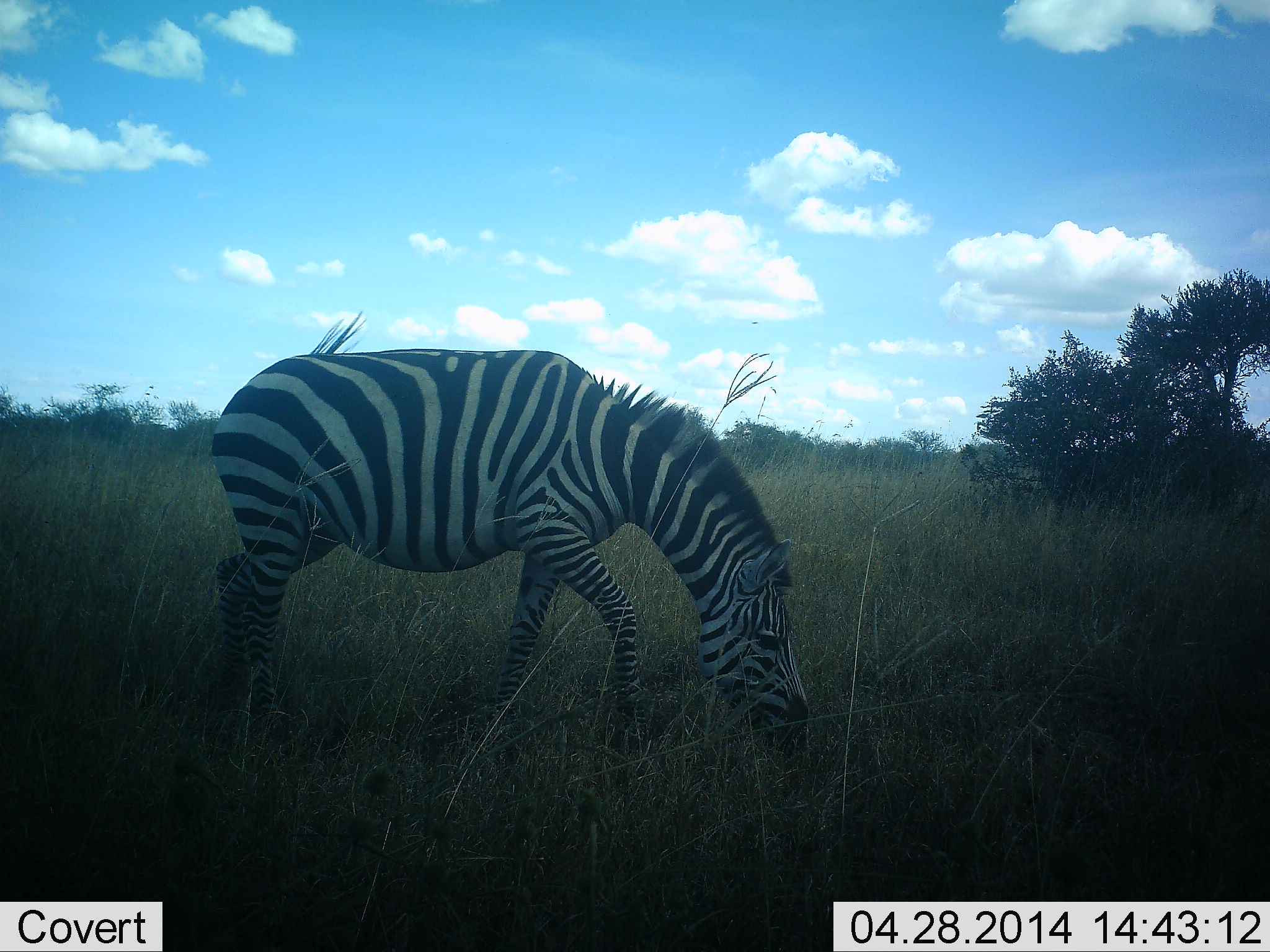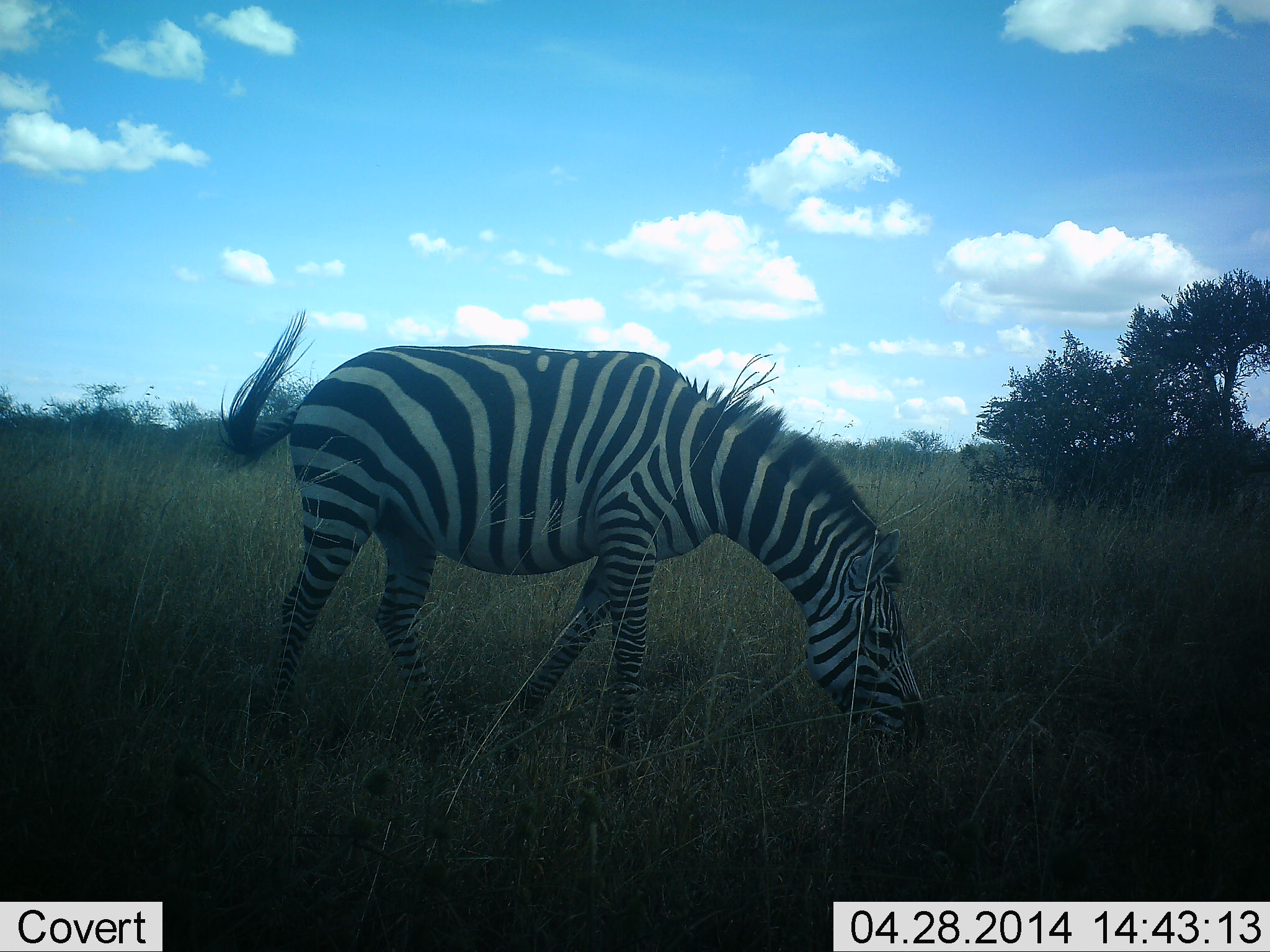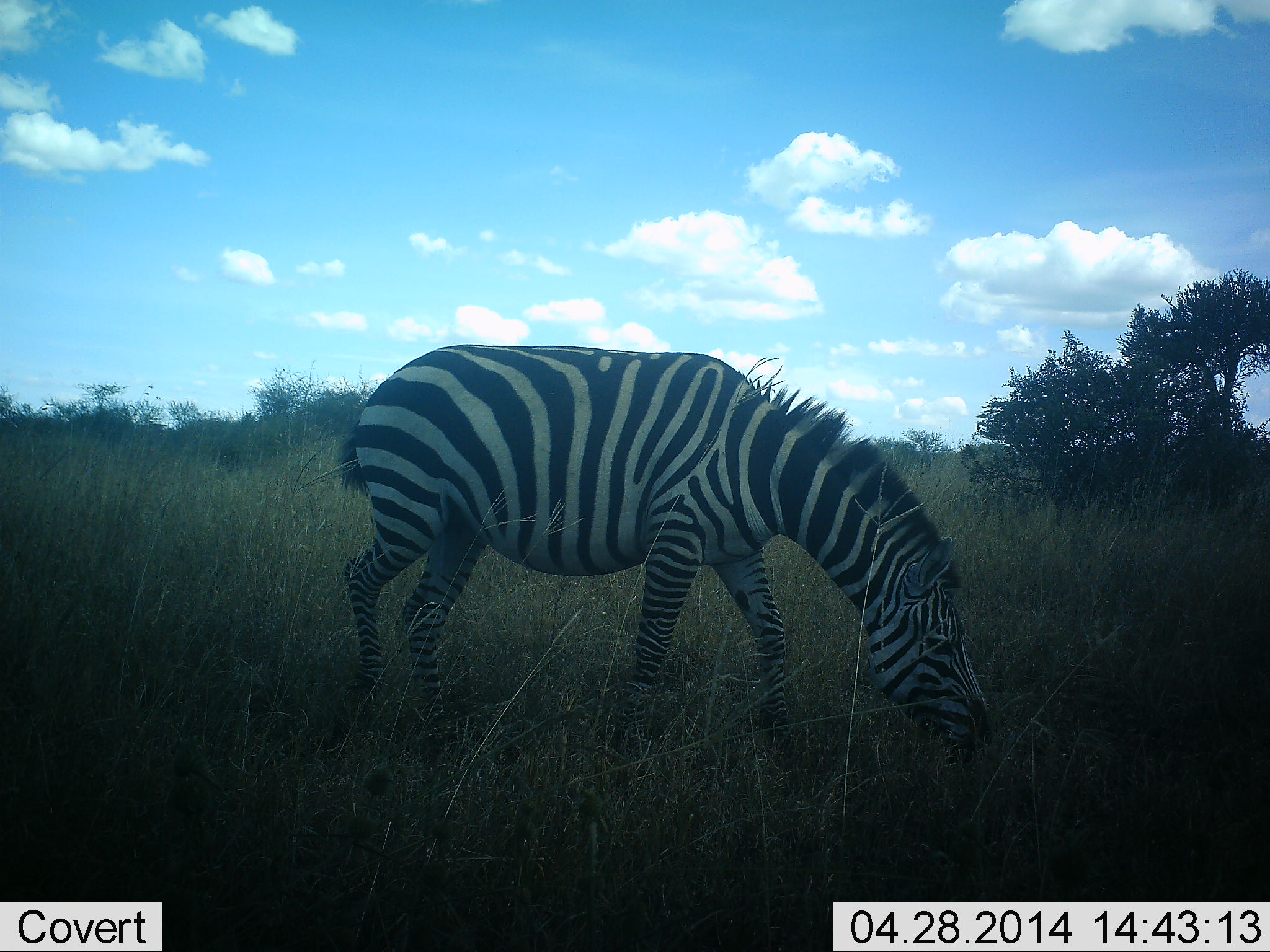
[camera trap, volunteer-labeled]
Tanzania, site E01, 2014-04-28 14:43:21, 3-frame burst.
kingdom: Animalia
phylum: Chordata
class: Mammalia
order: Perissodactyla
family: Equidae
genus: Equus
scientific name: Equus quagga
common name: plains zebra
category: zebra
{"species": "zebra (plains zebra) (Equus quagga)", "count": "1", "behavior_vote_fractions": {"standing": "0%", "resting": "0%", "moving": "20%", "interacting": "0%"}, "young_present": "0%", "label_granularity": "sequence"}